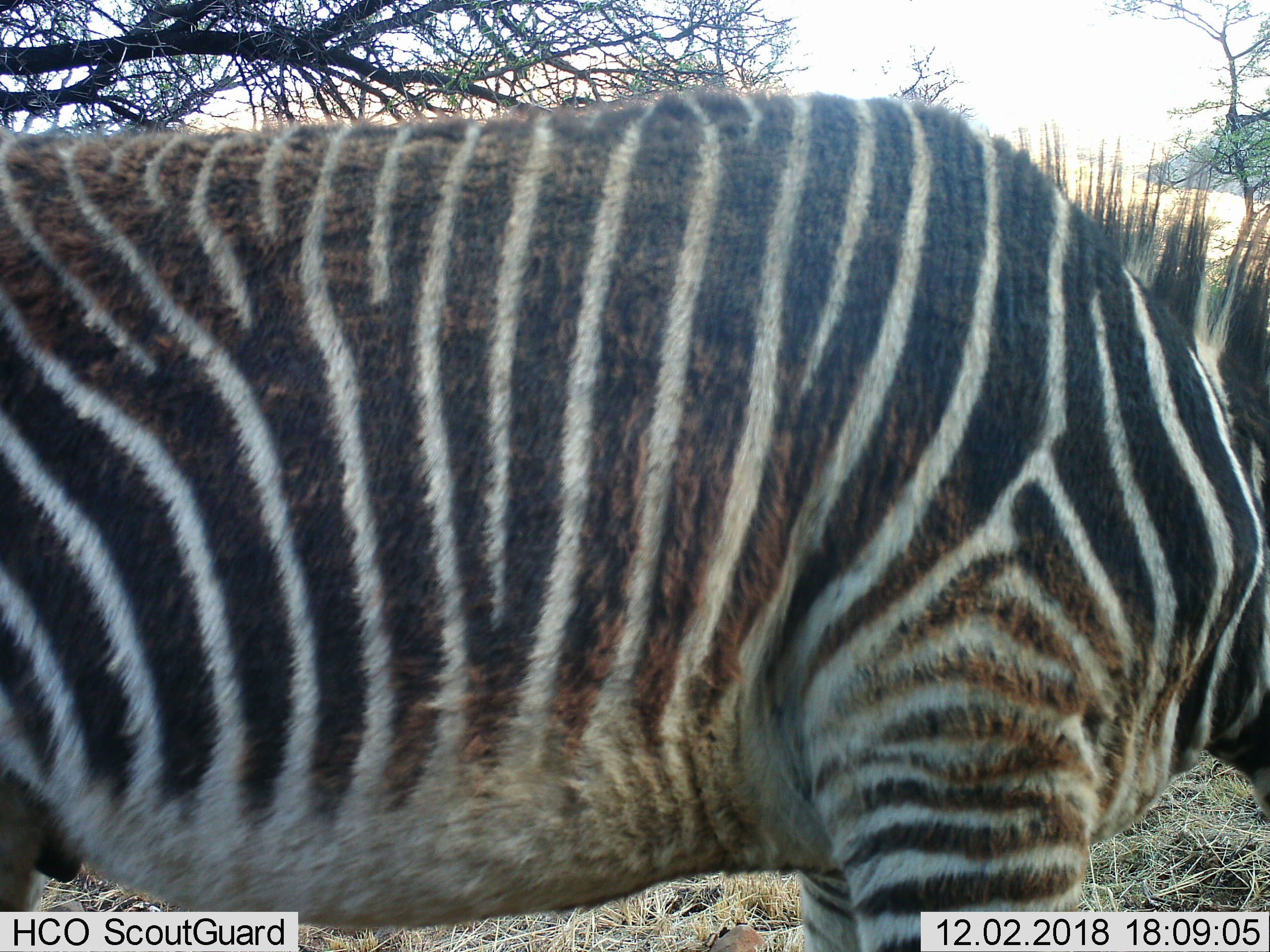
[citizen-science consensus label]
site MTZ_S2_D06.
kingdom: Animalia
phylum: Chordata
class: Mammalia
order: Perissodactyla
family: Equidae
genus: Equus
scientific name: Equus zebra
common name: mountain zebra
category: zebramountain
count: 1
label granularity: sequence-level